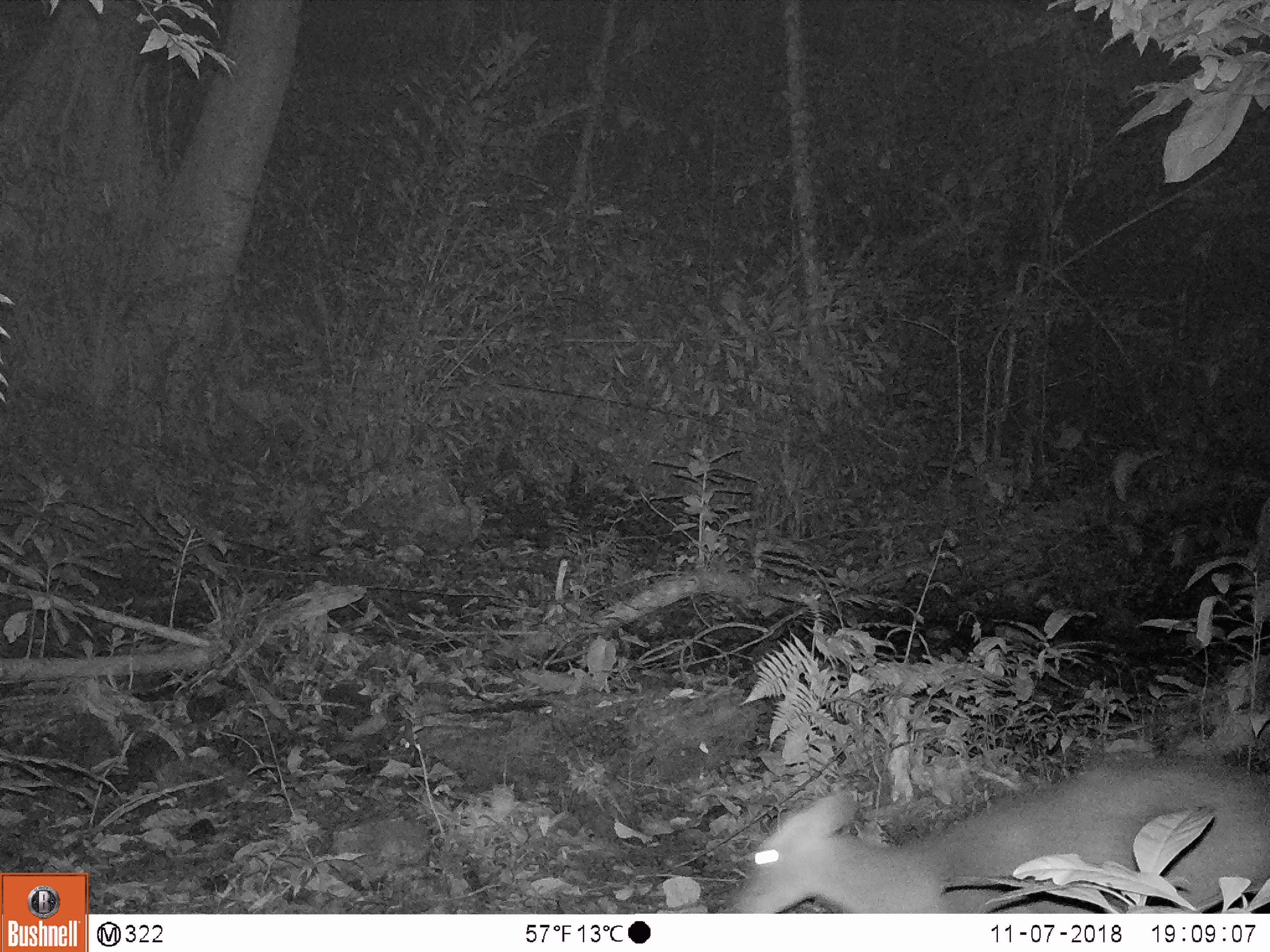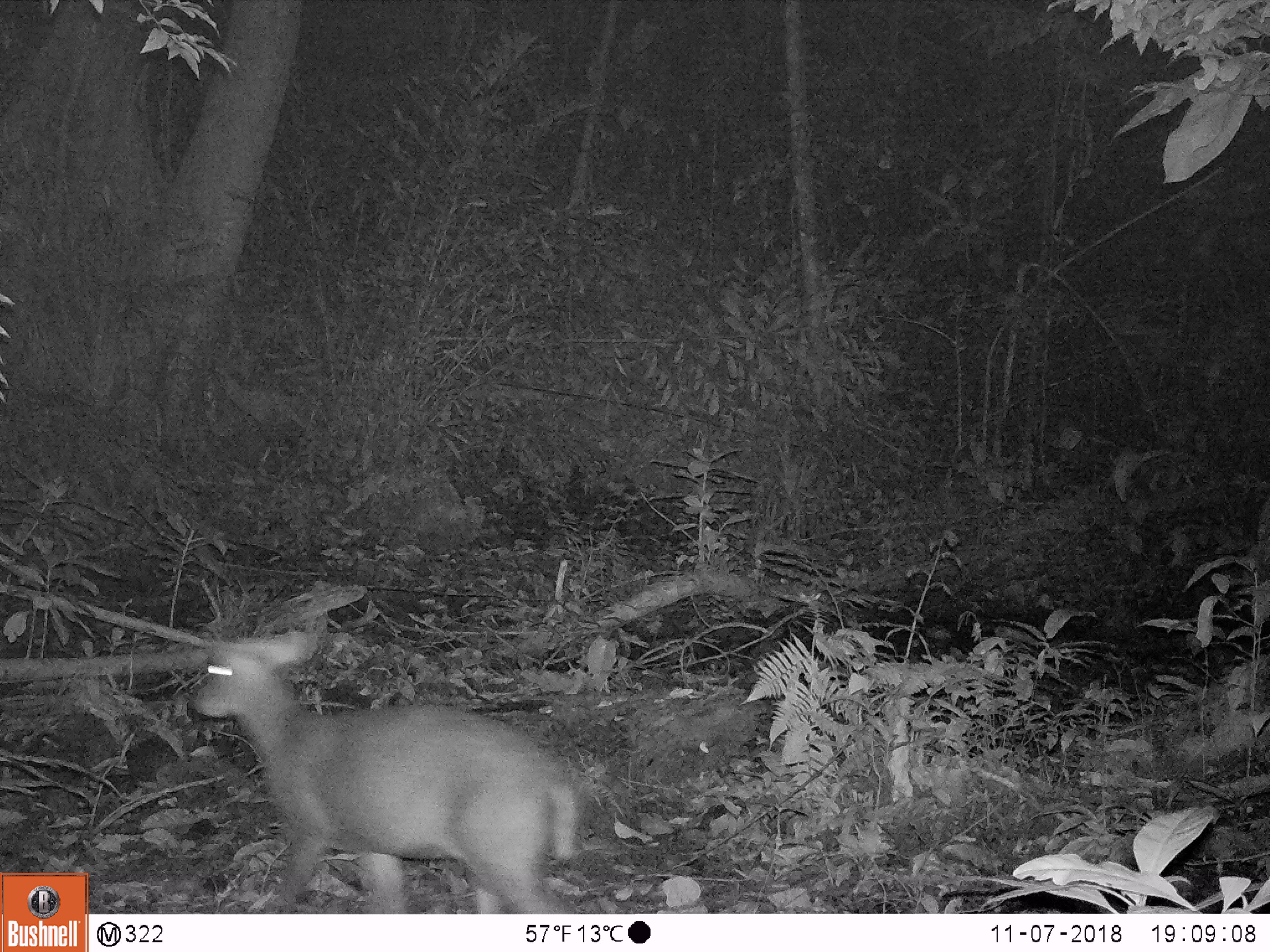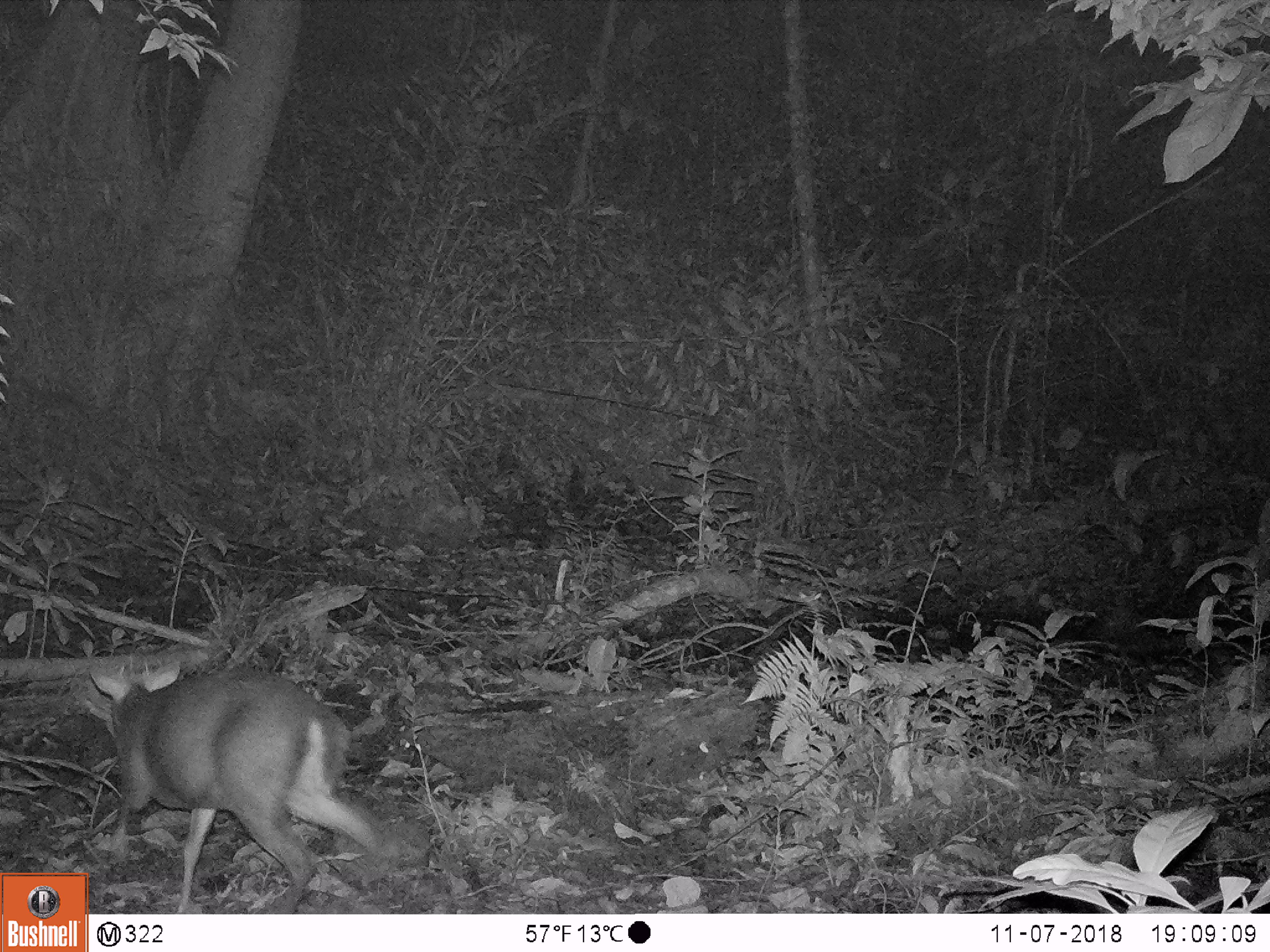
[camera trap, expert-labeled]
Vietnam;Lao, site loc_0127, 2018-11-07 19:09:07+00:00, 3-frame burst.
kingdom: Animalia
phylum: Chordata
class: Mammalia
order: Artiodactyla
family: Cervidae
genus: Muntiacus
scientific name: Muntiacus rooseveltorum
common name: roosevelt's muntjac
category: roosevelts muntjac group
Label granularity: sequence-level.